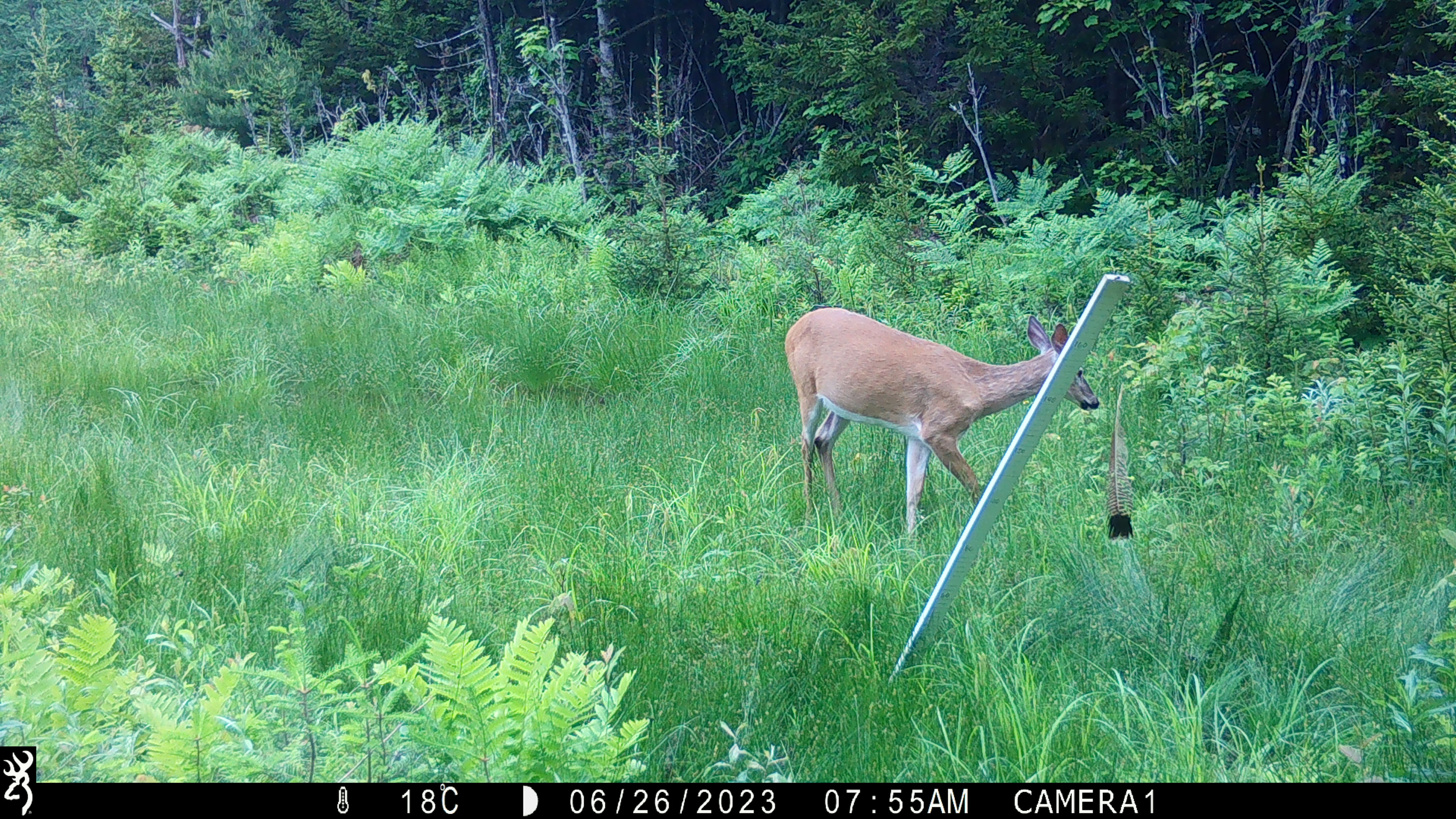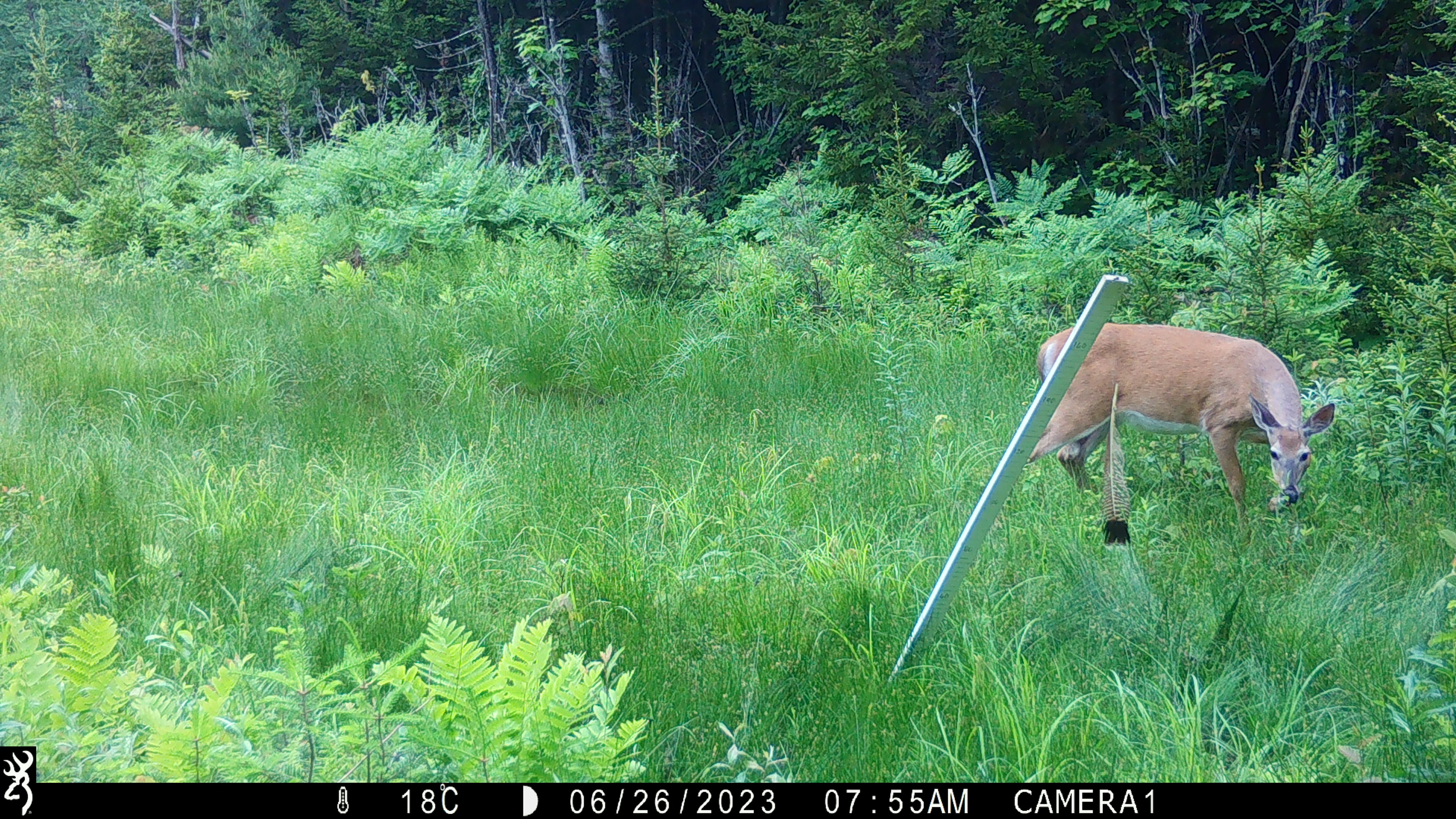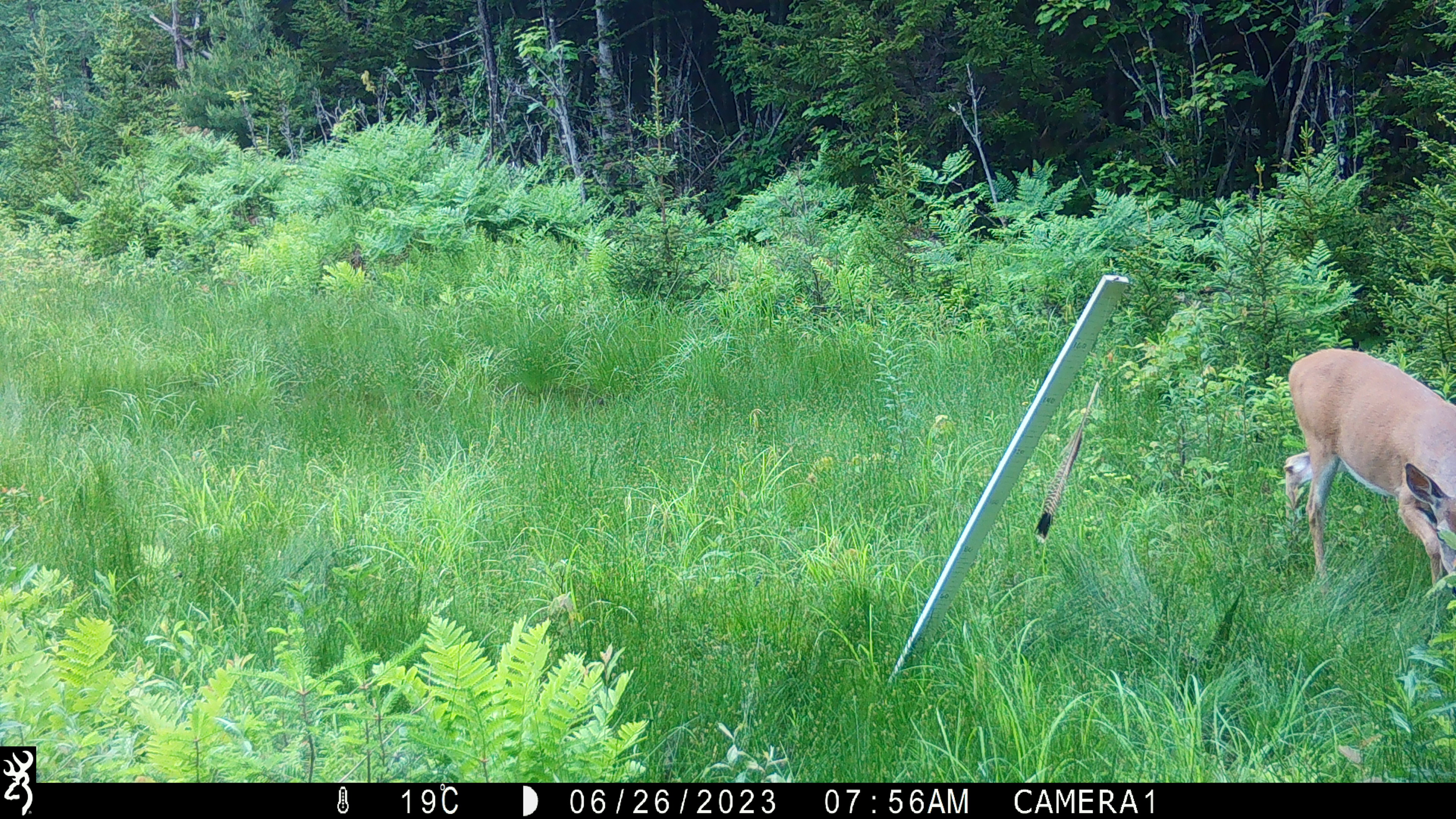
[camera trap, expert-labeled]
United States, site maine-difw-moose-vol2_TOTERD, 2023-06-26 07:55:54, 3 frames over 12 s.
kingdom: Animalia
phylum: Chordata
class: Mammalia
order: Artiodactyla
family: Cervidae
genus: Odocoileus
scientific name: Odocoileus virginianus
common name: white-tailed deer